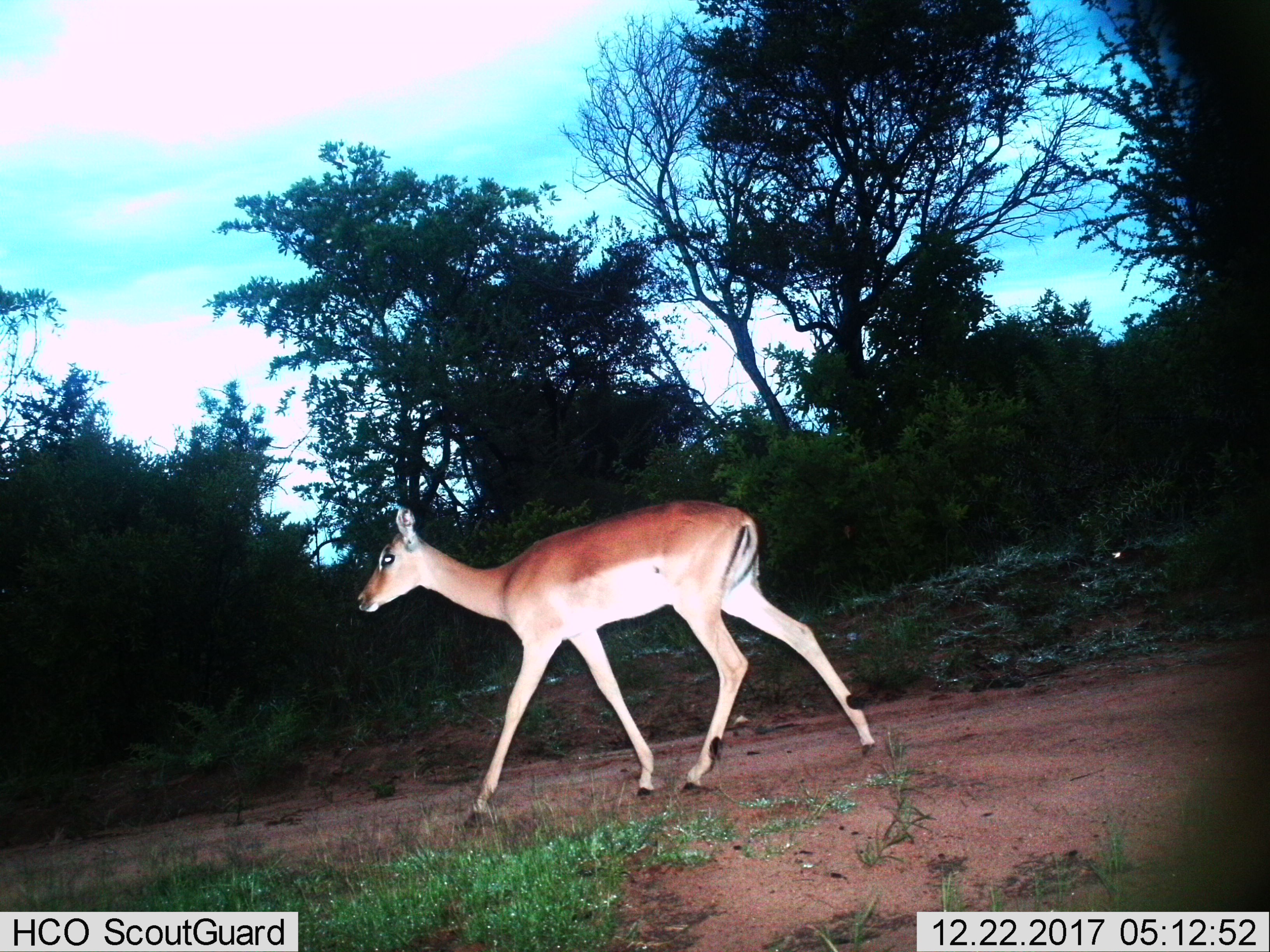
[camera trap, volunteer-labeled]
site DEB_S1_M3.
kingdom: Animalia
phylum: Chordata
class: Mammalia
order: Artiodactyla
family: Bovidae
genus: Aepyceros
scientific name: Aepyceros melampus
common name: impala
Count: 1.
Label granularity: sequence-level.